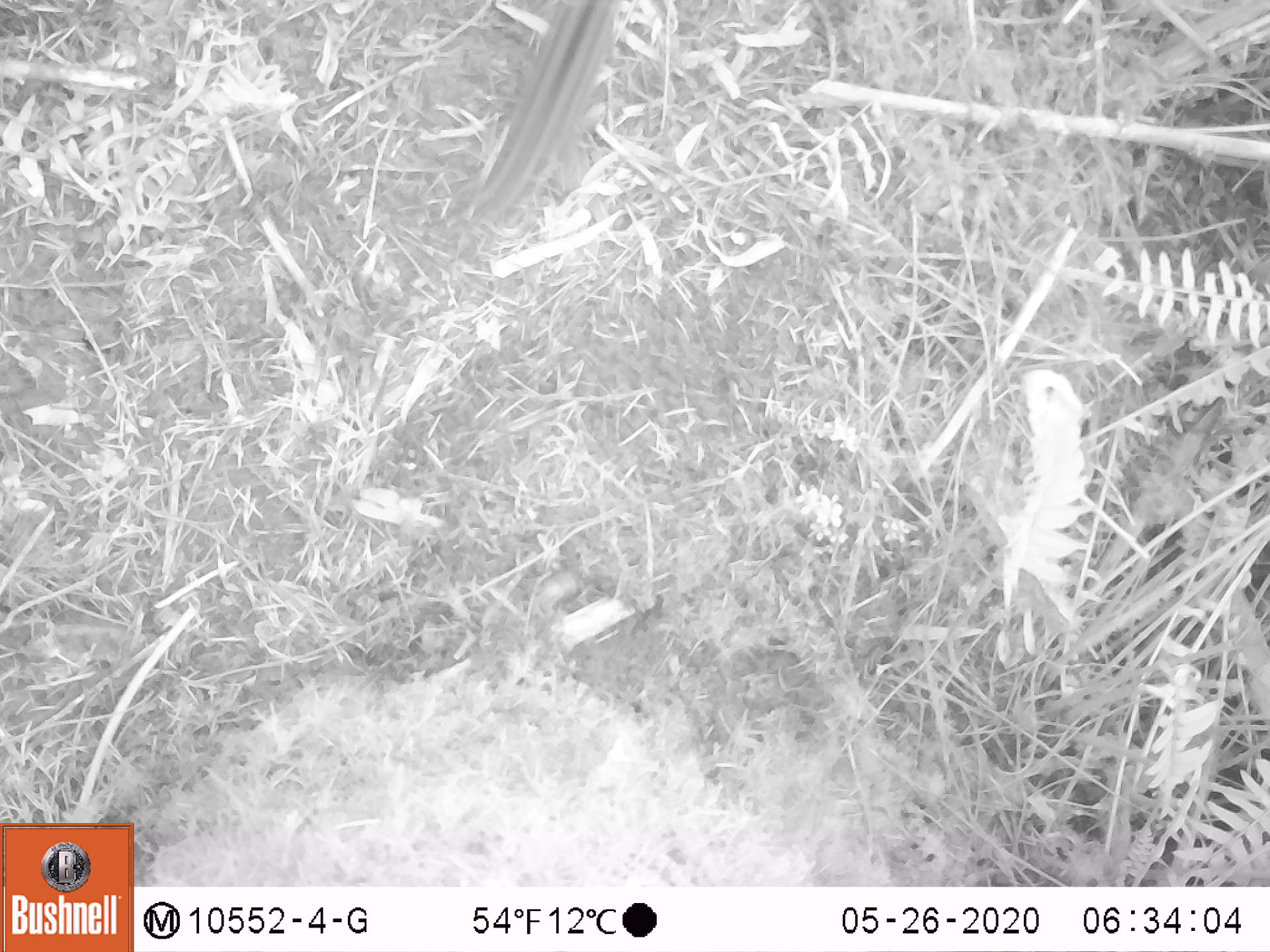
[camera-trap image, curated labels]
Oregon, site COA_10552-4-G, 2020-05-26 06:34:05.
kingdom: Animalia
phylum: Chordata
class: Mammalia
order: Rodentia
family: Sciuridae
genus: Neotamias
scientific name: Neotamias townsendii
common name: townsend's chipmunk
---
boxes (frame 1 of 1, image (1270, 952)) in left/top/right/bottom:
townsend's chipmunk: 461/3/622/230